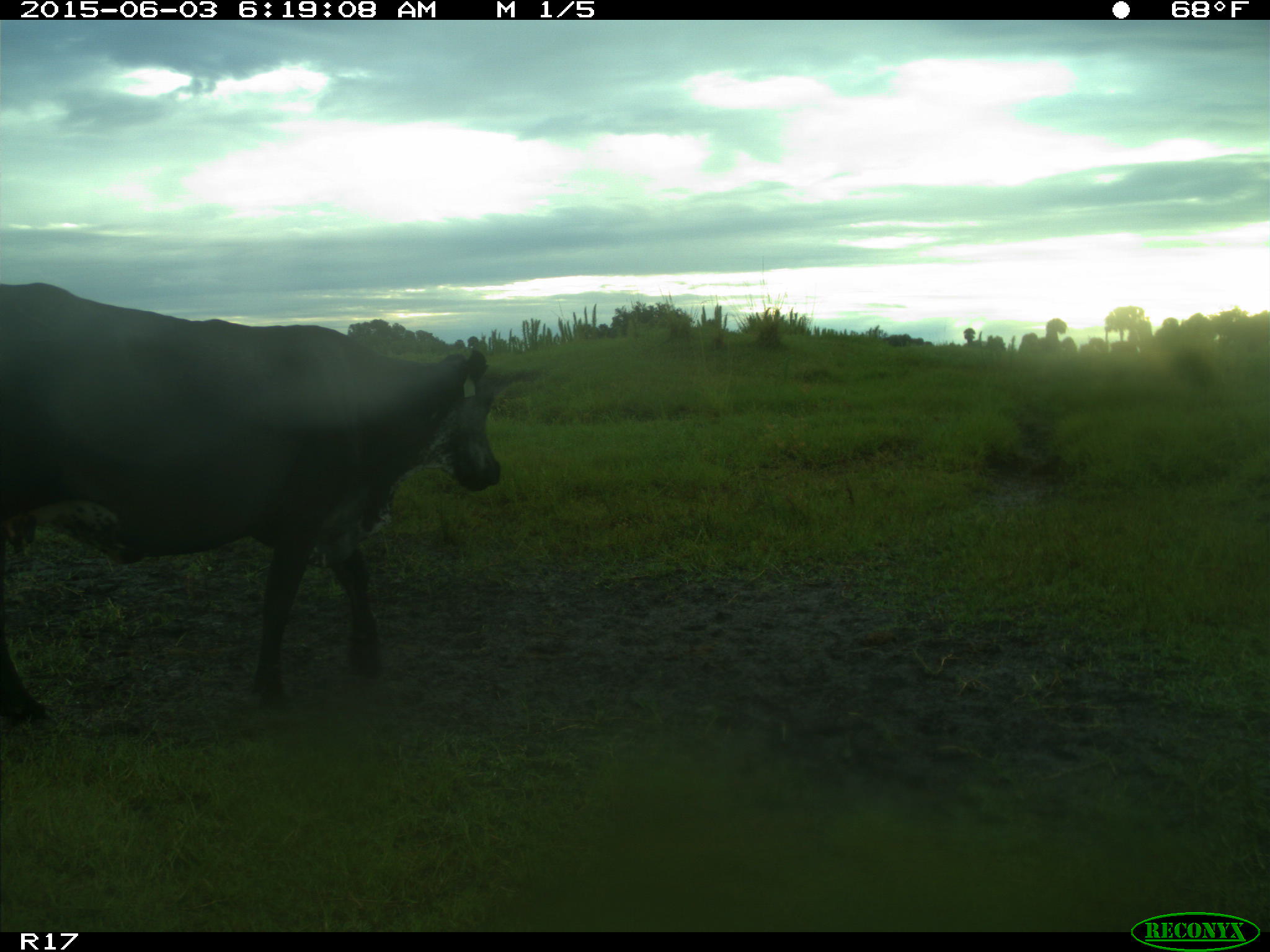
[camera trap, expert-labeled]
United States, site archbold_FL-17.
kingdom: Animalia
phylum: Chordata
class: Mammalia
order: Artiodactyla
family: Bovidae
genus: Bos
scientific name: Bos taurus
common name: domestic cow